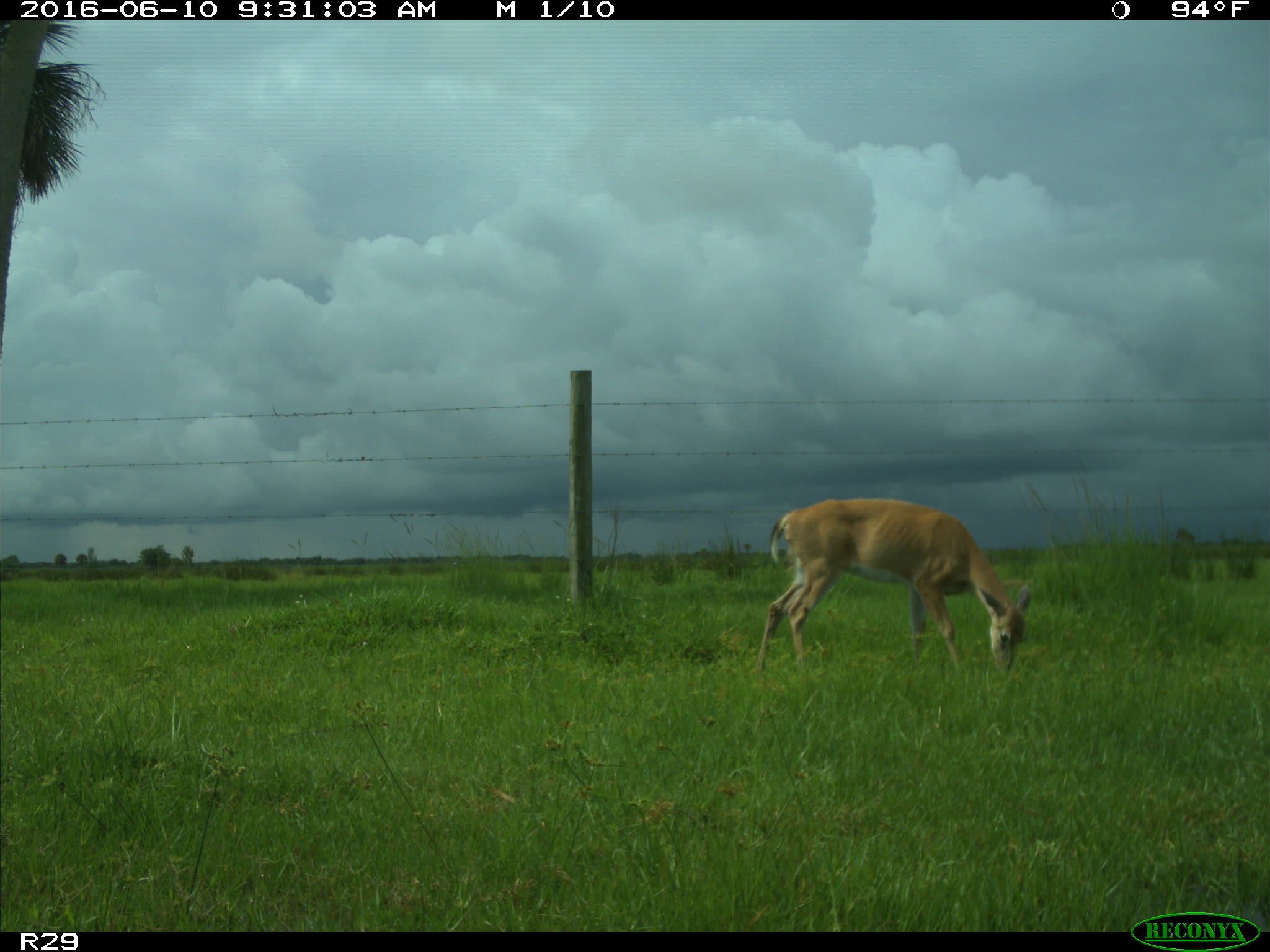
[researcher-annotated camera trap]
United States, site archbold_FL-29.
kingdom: Animalia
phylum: Chordata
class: Mammalia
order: Artiodactyla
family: Cervidae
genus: Odocoileus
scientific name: Odocoileus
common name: deer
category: unidentified deer